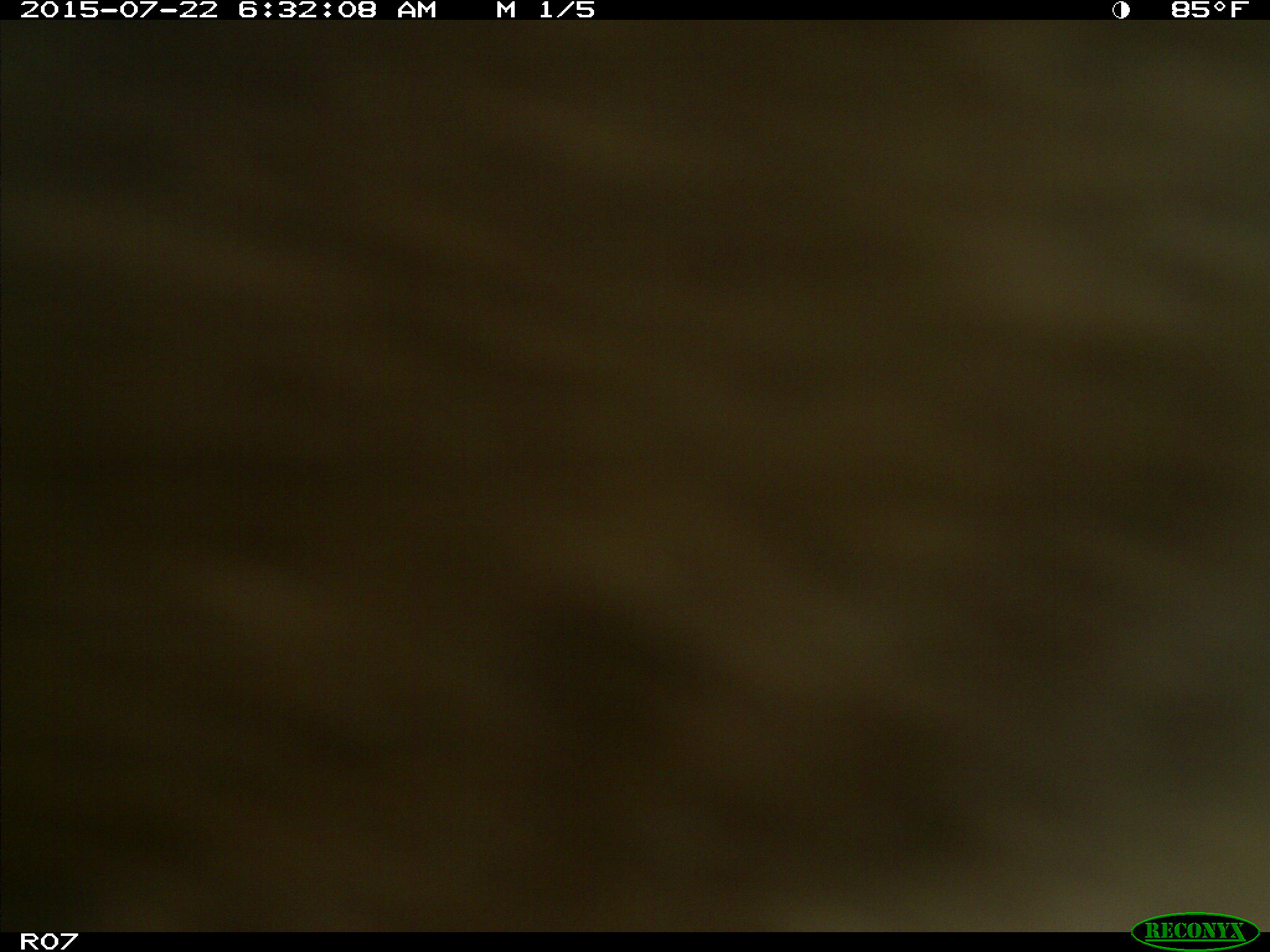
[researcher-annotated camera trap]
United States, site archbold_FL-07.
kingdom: Animalia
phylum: Chordata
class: Mammalia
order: Artiodactyla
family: Bovidae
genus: Bos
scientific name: Bos taurus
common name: domestic cow